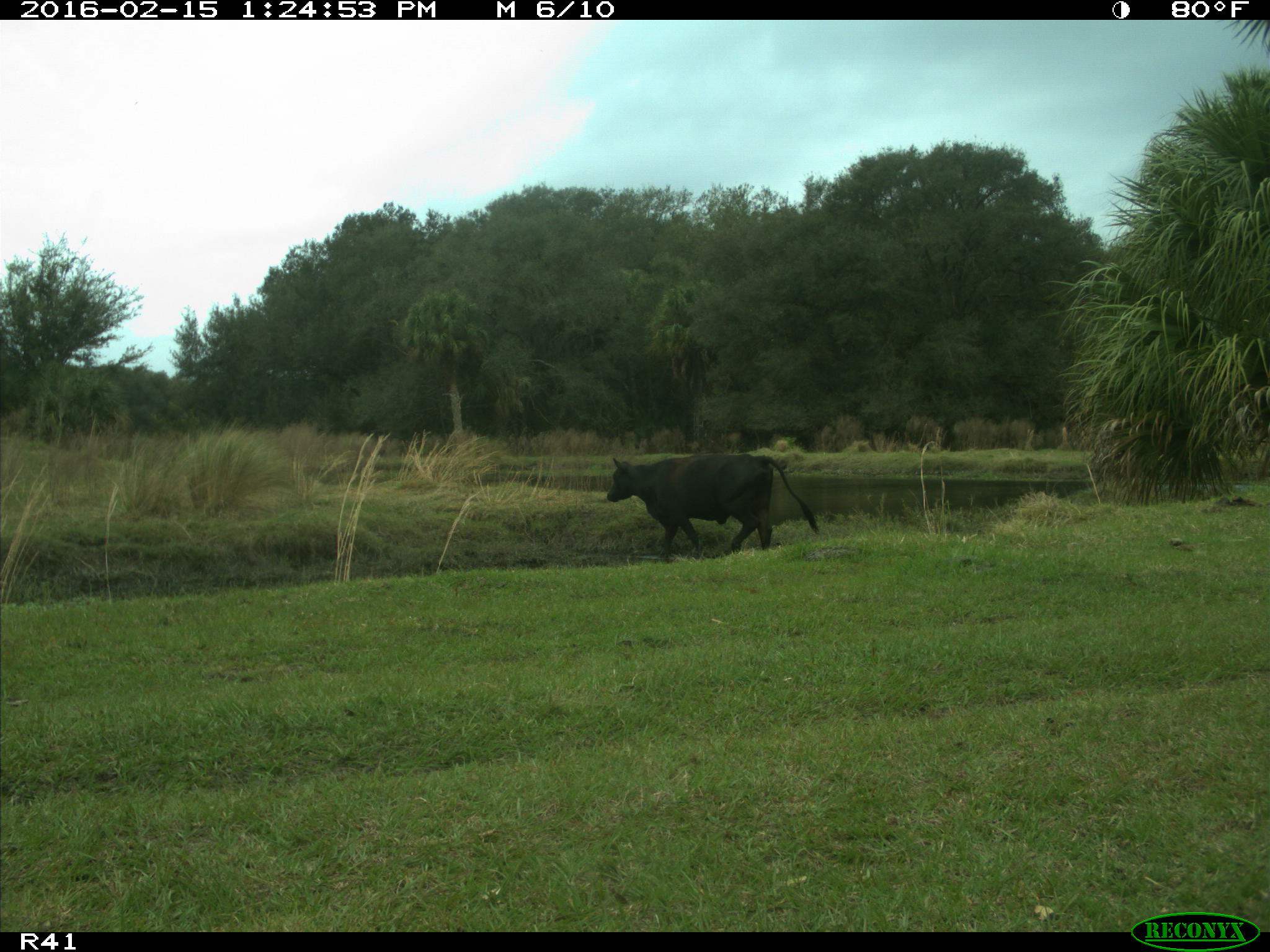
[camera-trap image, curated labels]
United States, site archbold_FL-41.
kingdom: Animalia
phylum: Chordata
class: Mammalia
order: Artiodactyla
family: Bovidae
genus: Bos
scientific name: Bos taurus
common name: domestic cow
Bos taurus (domestic cow).